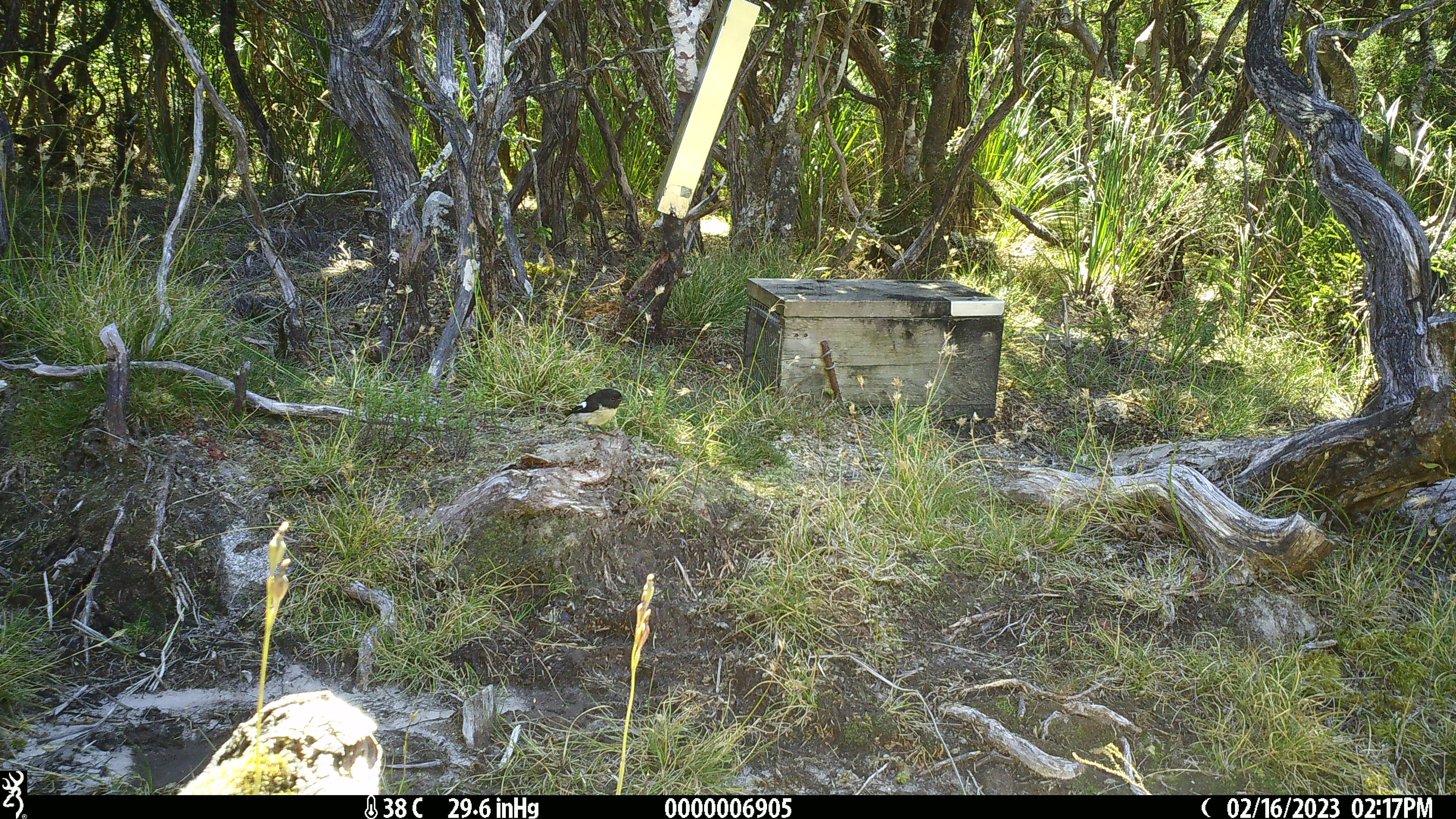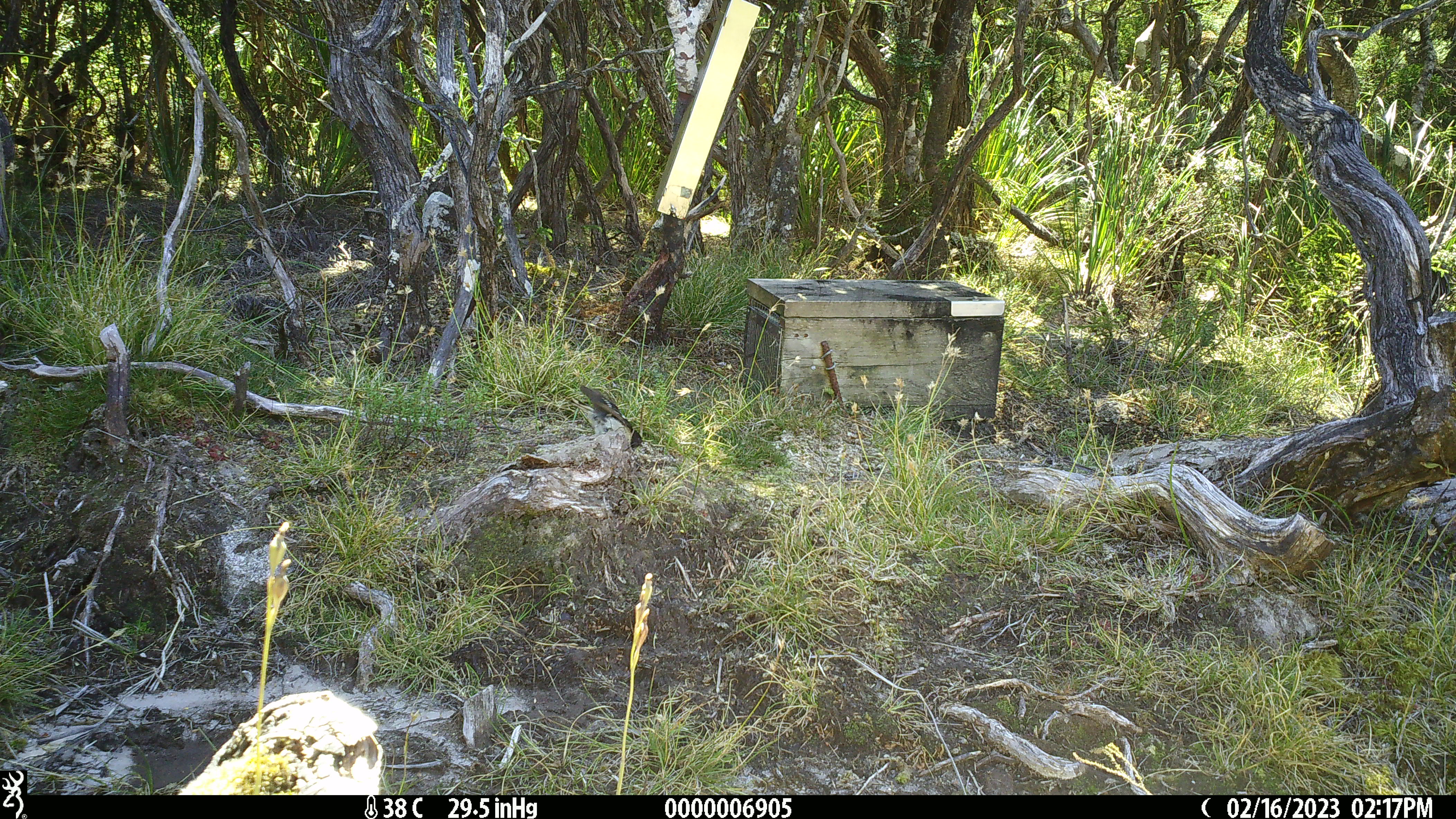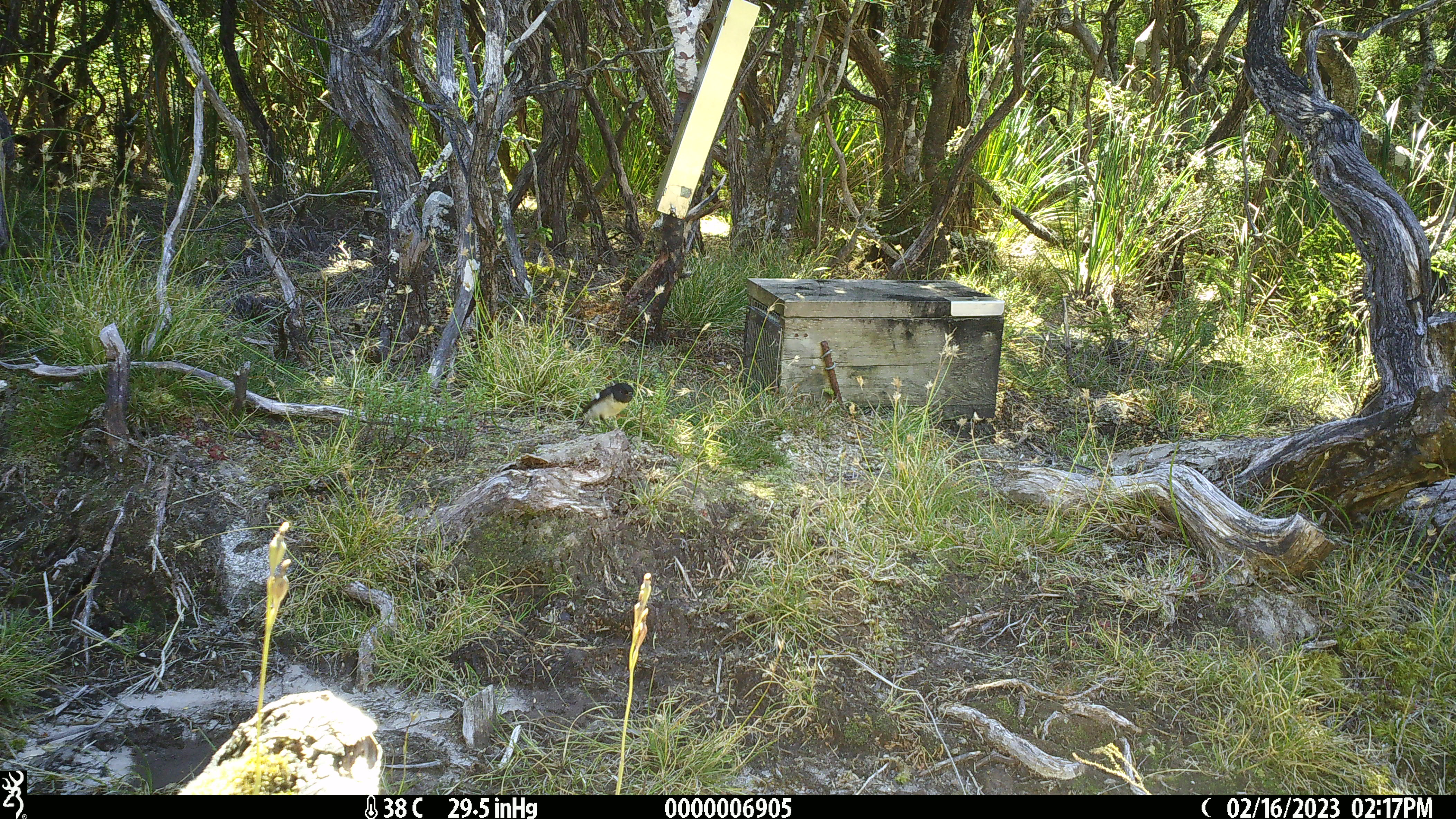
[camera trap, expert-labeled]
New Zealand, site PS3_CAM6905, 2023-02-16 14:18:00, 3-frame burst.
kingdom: Animalia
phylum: Chordata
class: Aves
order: Passeriformes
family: Petroicidae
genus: Petroica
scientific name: Petroica macrocephala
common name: tomtit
Tomtit (Petroica macrocephala).